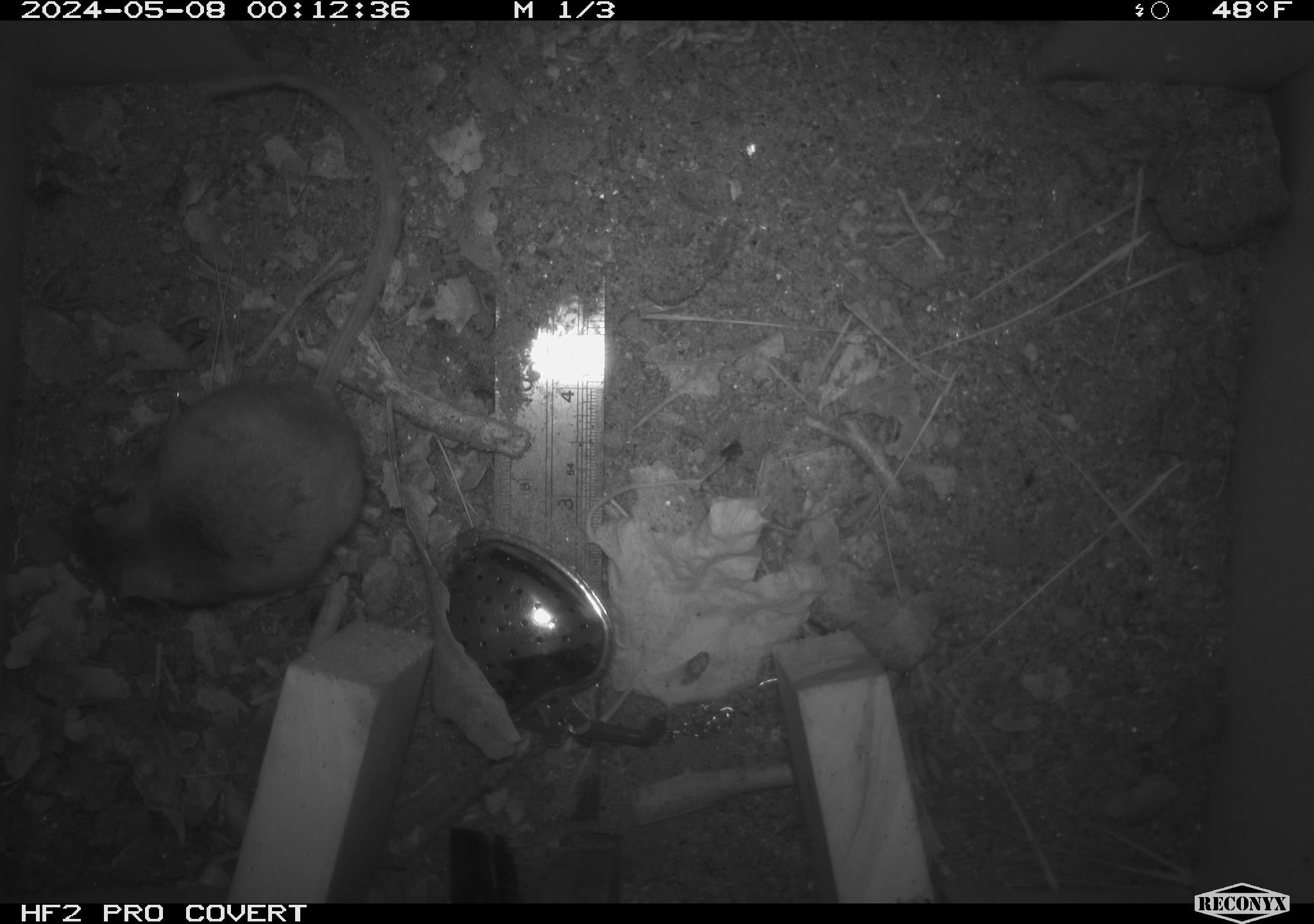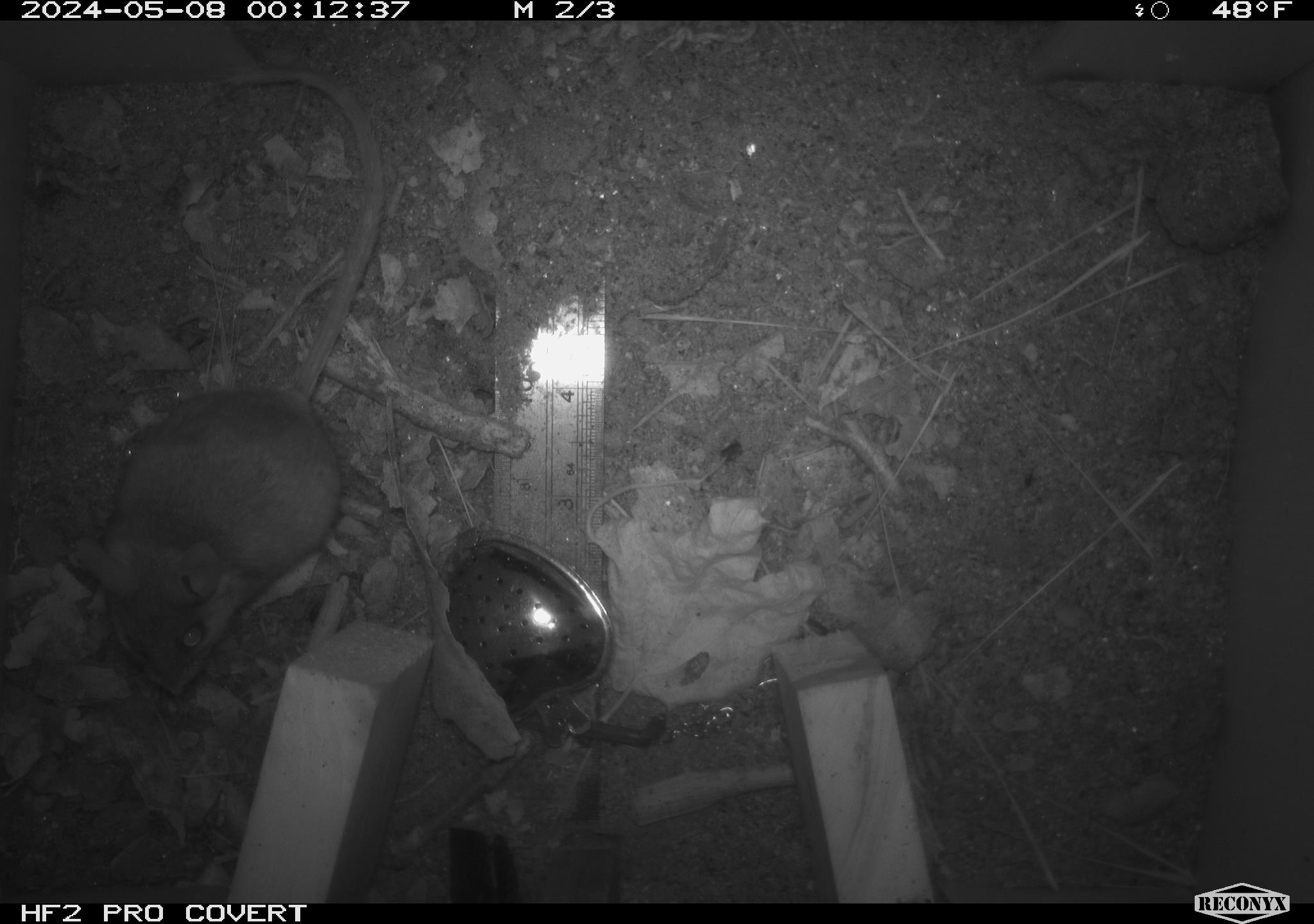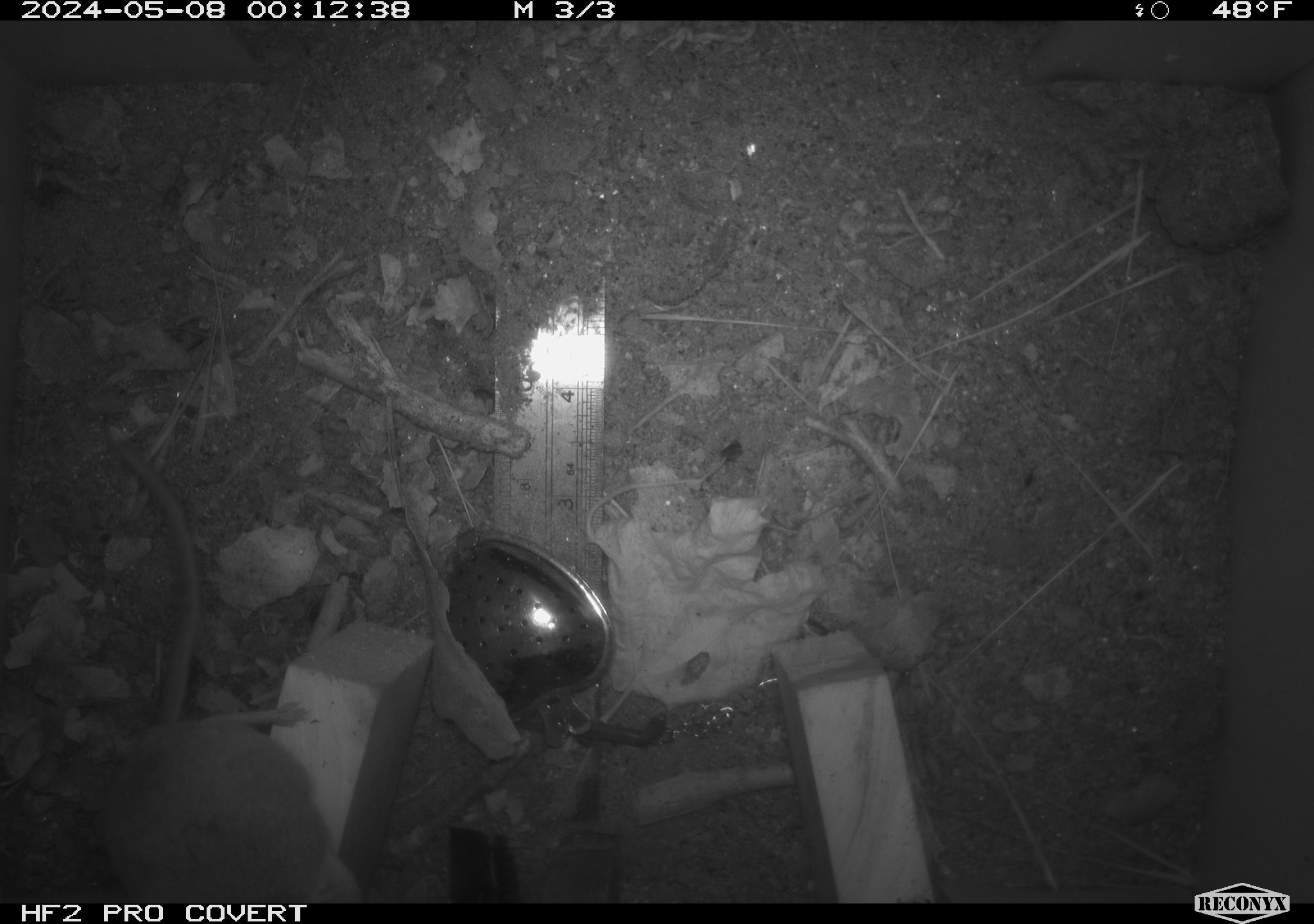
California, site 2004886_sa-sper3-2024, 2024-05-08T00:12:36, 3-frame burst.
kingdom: Animalia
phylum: Chordata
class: Mammalia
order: Rodentia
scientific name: Rodentia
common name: mouse species